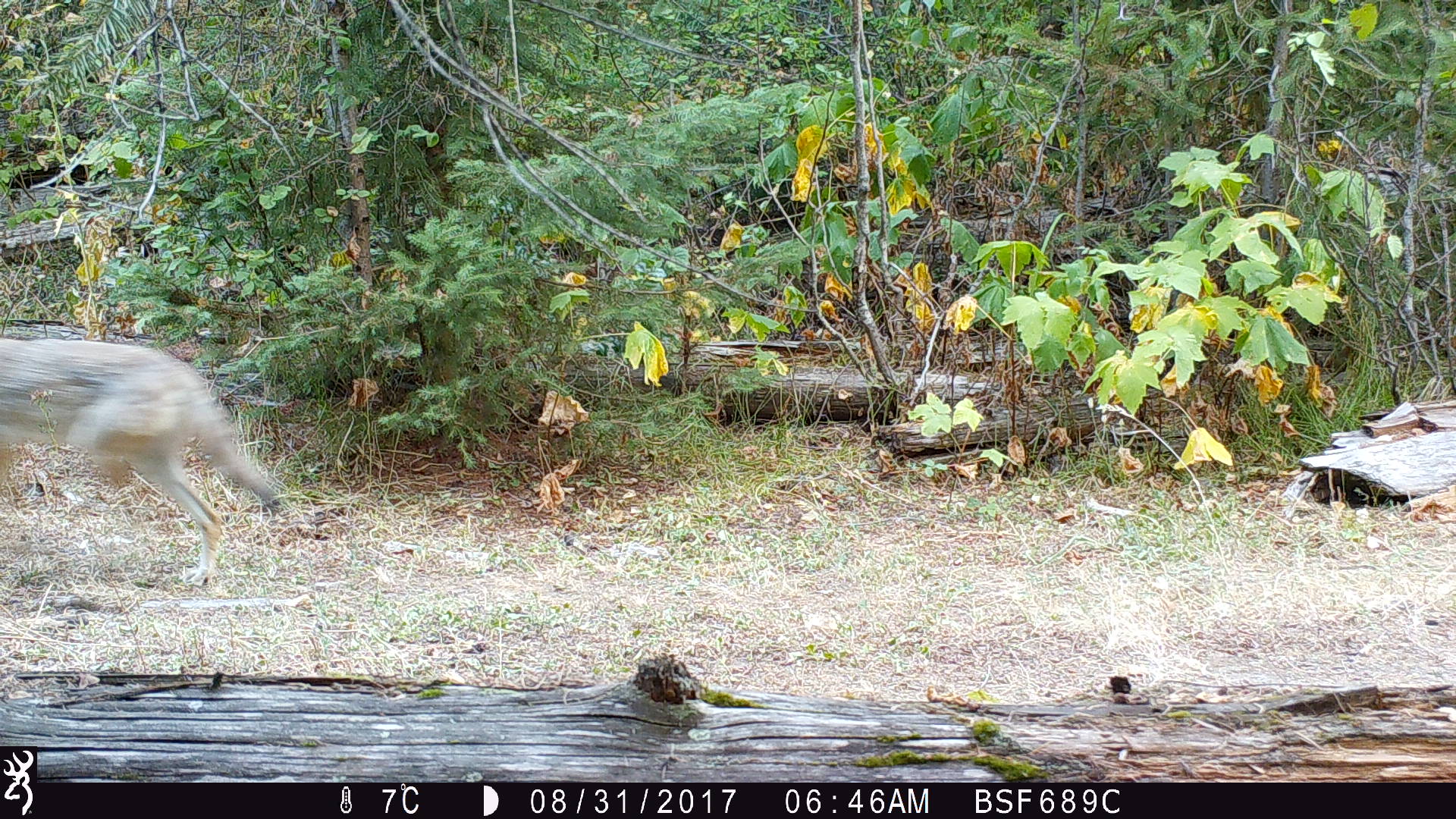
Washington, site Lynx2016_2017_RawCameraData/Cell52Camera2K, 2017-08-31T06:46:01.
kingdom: Animalia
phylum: Chordata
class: Mammalia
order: Carnivora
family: Canidae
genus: Canis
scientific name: Canis latrans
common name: coyote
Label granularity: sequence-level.